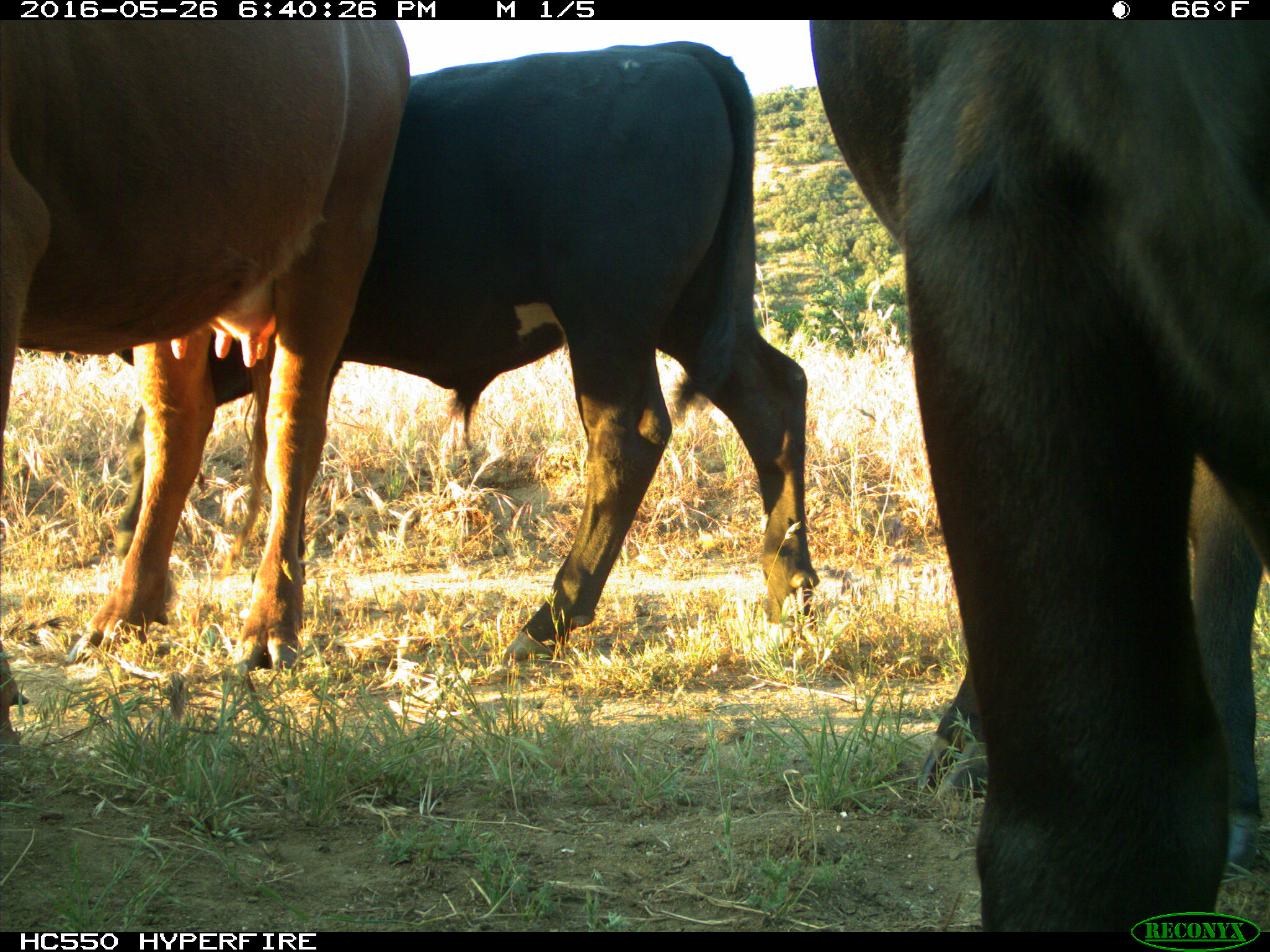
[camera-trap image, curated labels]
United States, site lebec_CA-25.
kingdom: Animalia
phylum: Chordata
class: Mammalia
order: Artiodactyla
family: Bovidae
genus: Bos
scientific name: Bos taurus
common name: domestic cow